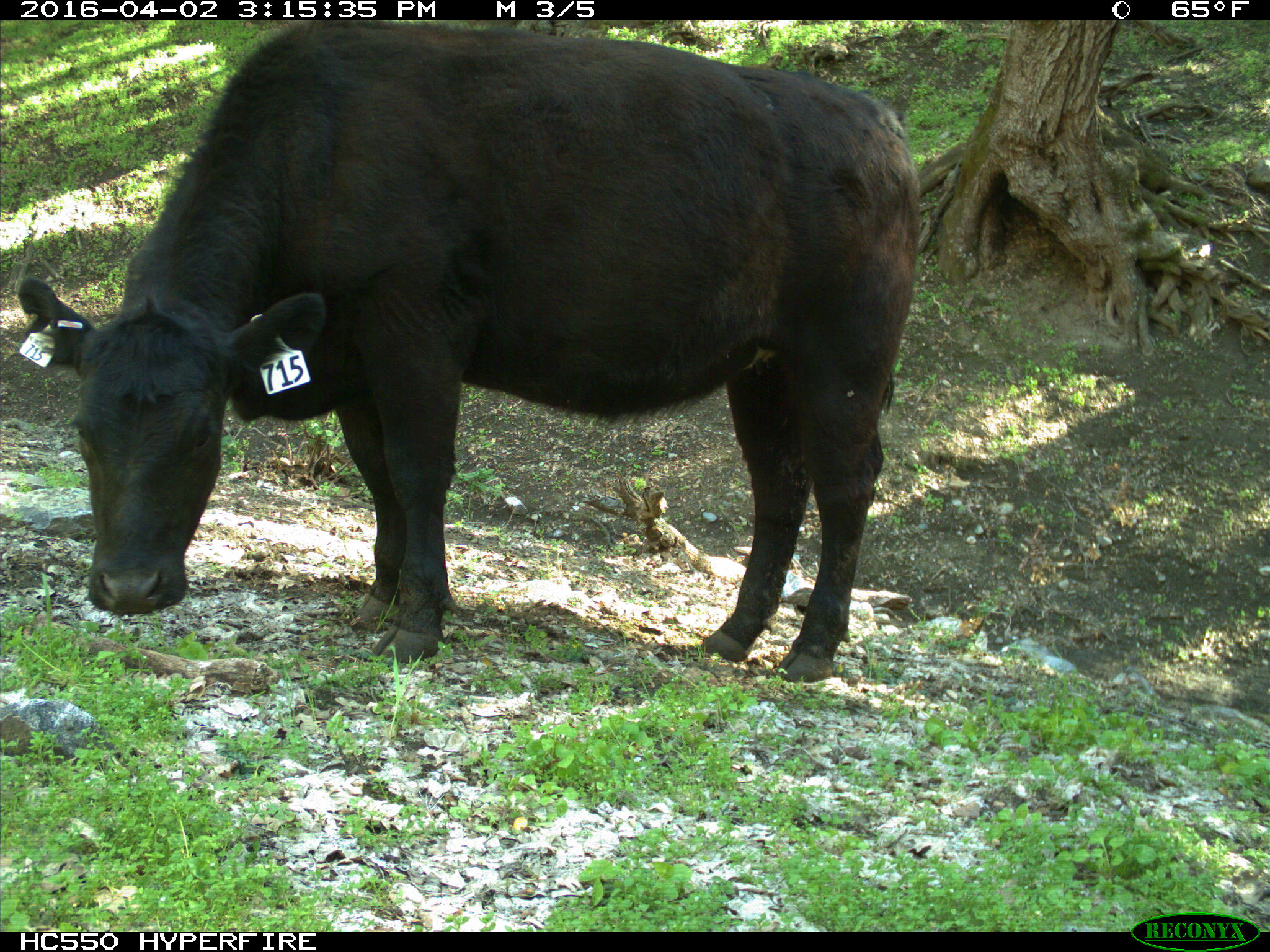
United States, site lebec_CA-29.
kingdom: Animalia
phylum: Chordata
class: Mammalia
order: Artiodactyla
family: Bovidae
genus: Bos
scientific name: Bos taurus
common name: domestic cow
Bos taurus (domestic cow).